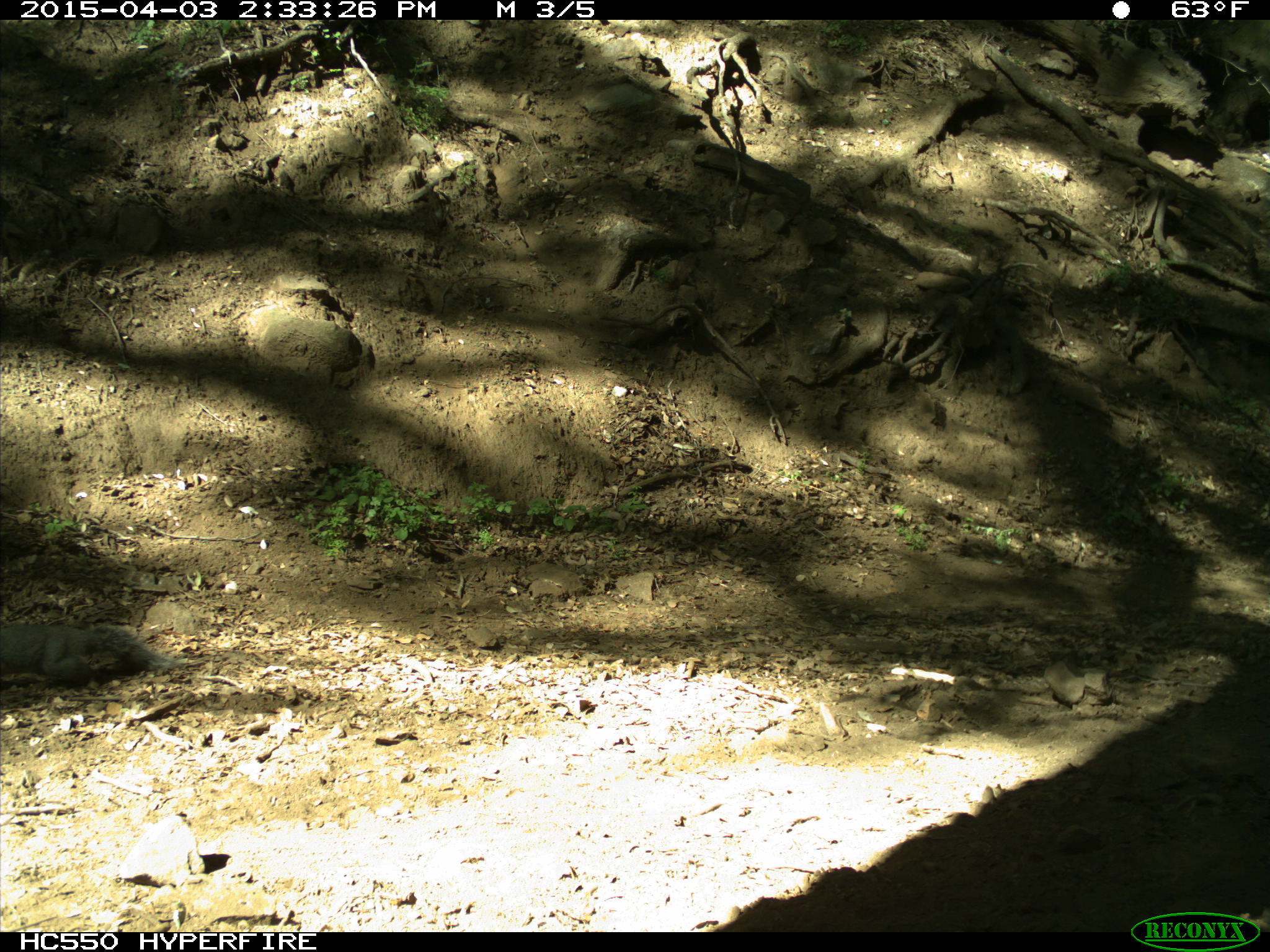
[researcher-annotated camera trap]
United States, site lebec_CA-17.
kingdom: Animalia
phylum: Chordata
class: Mammalia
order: Rodentia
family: Sciuridae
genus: Sciurus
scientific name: Sciurus carolinensis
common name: eastern gray squirrel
Sciurus carolinensis (eastern gray squirrel).